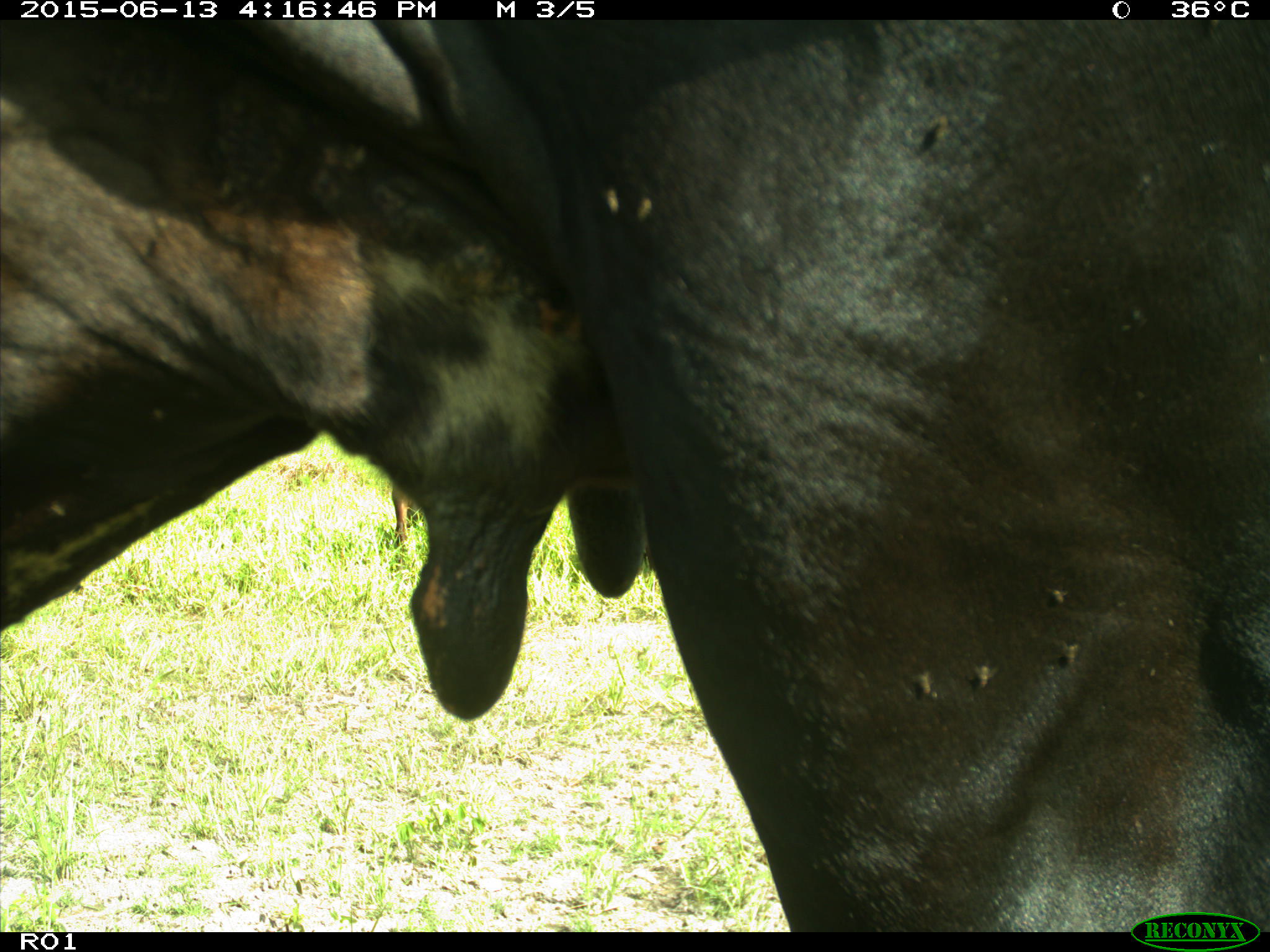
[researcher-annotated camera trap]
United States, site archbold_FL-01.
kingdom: Animalia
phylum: Chordata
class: Mammalia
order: Artiodactyla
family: Bovidae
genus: Bos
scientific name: Bos taurus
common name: domestic cow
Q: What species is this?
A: Bos taurus (domestic cow).